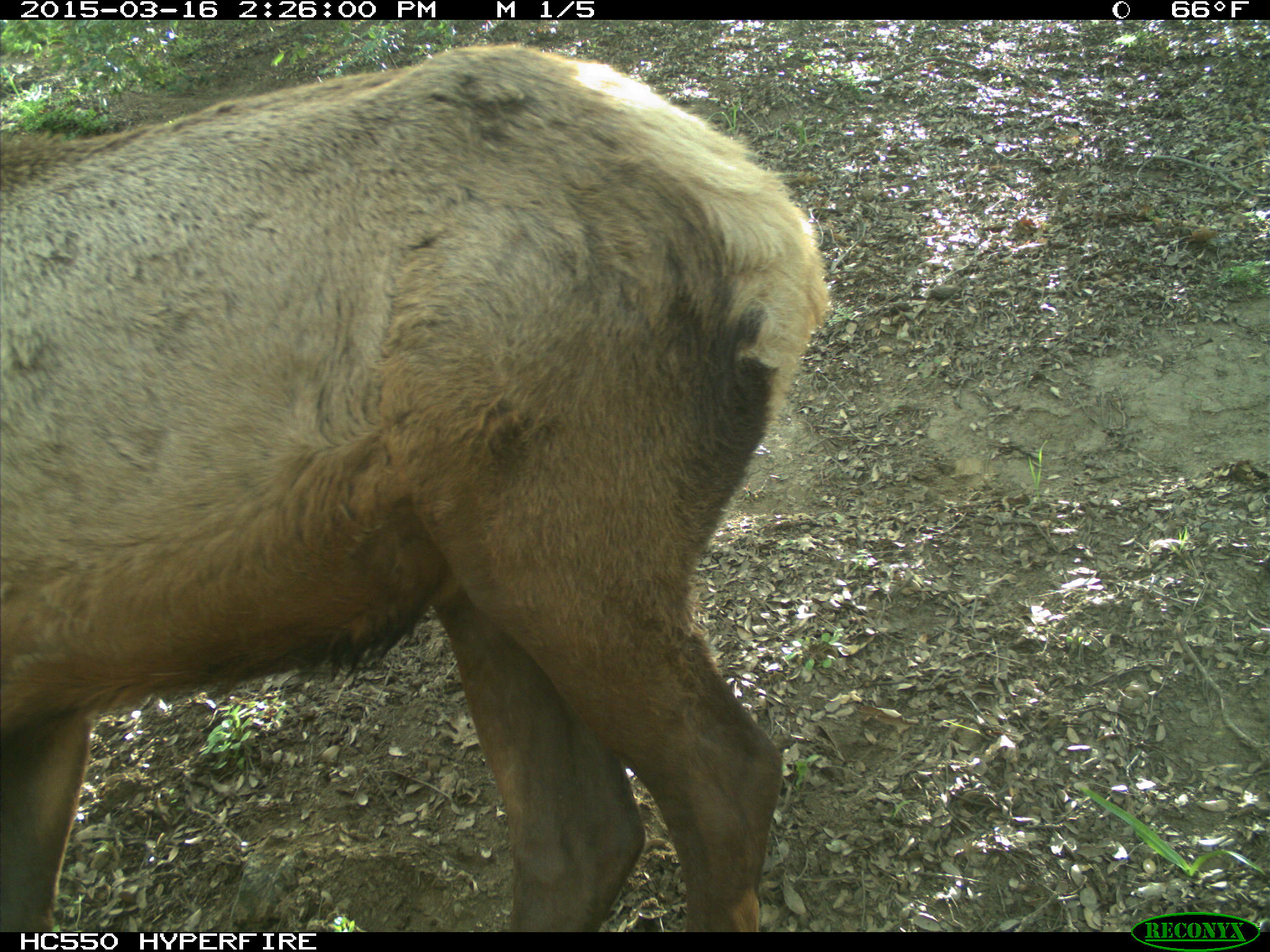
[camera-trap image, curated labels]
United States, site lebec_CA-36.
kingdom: Animalia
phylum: Chordata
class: Mammalia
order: Artiodactyla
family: Cervidae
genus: Cervus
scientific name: Cervus canadensis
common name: elk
Cervus canadensis (elk).